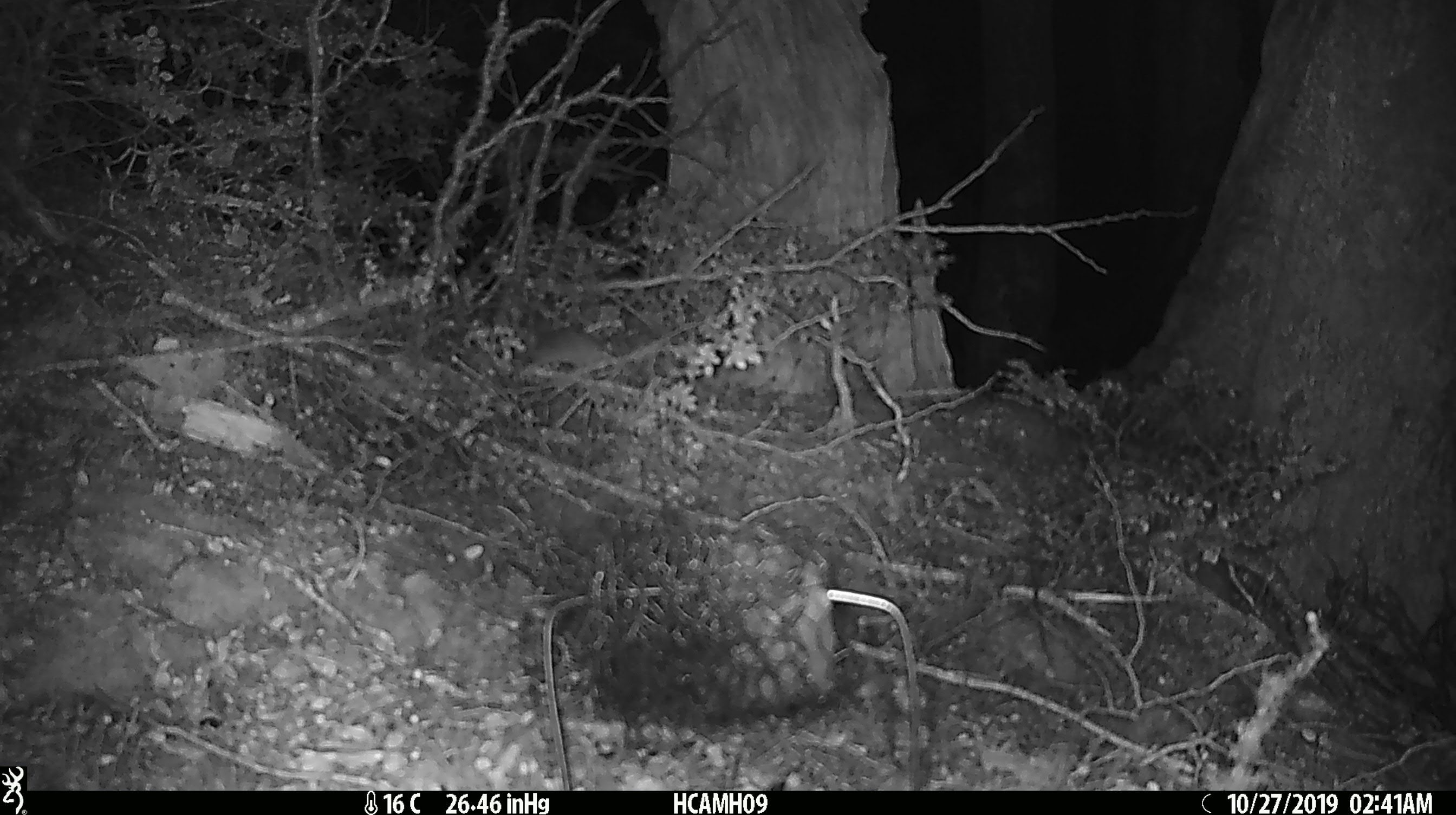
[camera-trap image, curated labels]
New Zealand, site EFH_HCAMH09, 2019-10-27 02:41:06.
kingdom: Animalia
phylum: Chordata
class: Mammalia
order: Rodentia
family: Muridae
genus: Mus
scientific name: Mus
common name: mouse